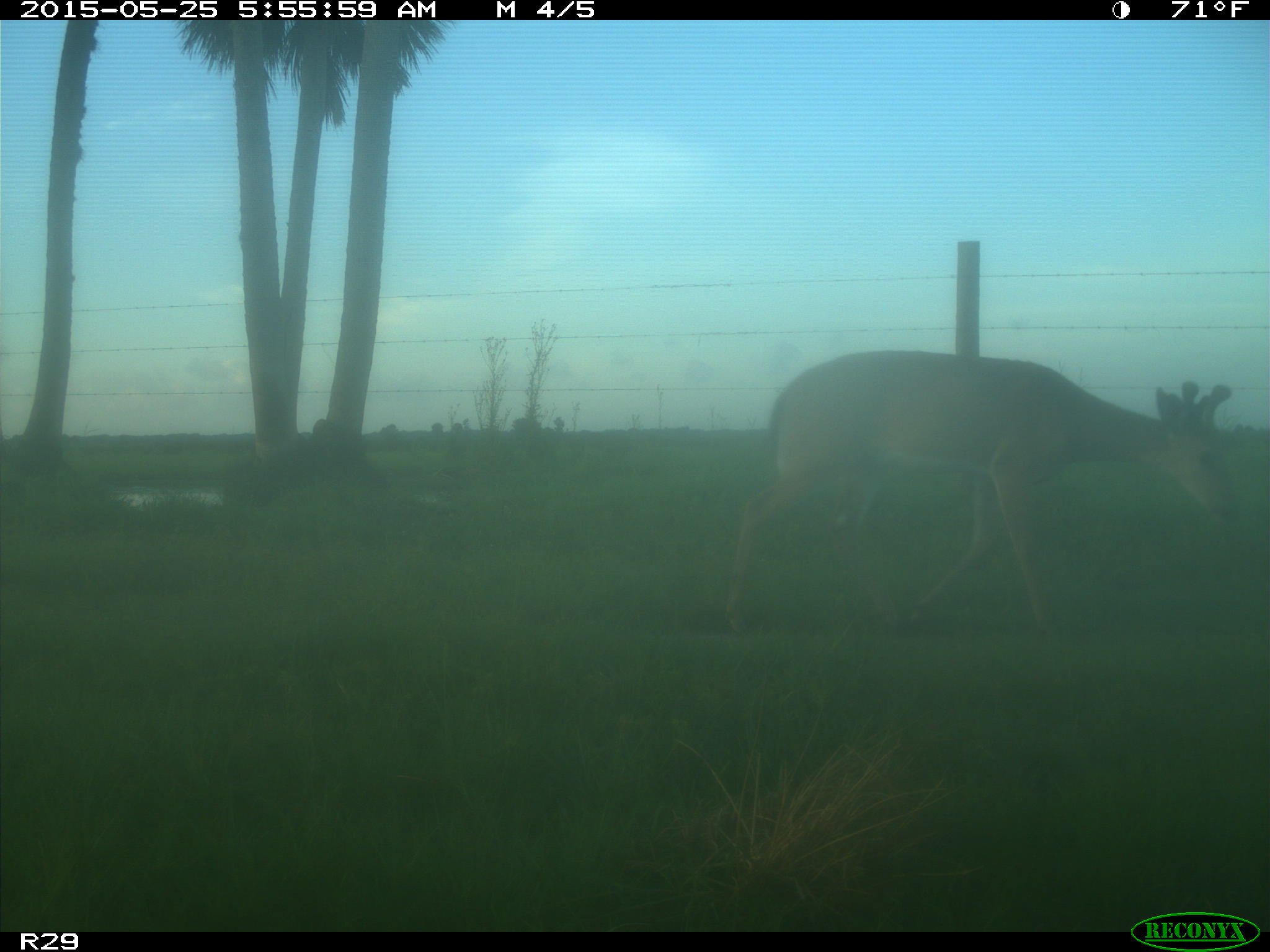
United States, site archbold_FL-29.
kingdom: Animalia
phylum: Chordata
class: Mammalia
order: Artiodactyla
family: Cervidae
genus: Odocoileus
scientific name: Odocoileus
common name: deer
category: unidentified deer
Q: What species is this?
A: Unidentified deer (deer) (Odocoileus).